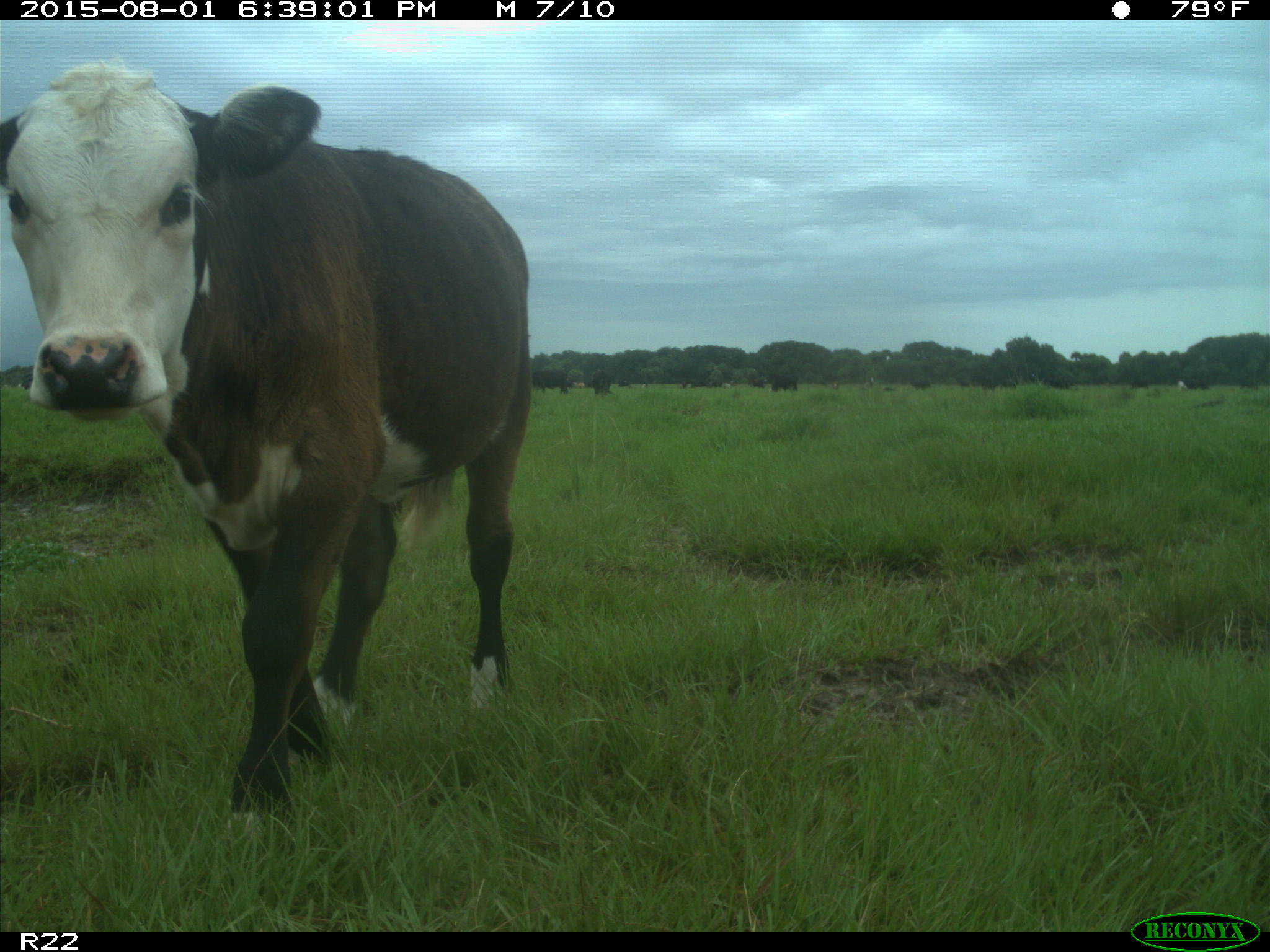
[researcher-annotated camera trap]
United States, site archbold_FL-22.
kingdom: Animalia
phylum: Chordata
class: Mammalia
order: Artiodactyla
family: Bovidae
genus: Bos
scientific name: Bos taurus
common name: domestic cow